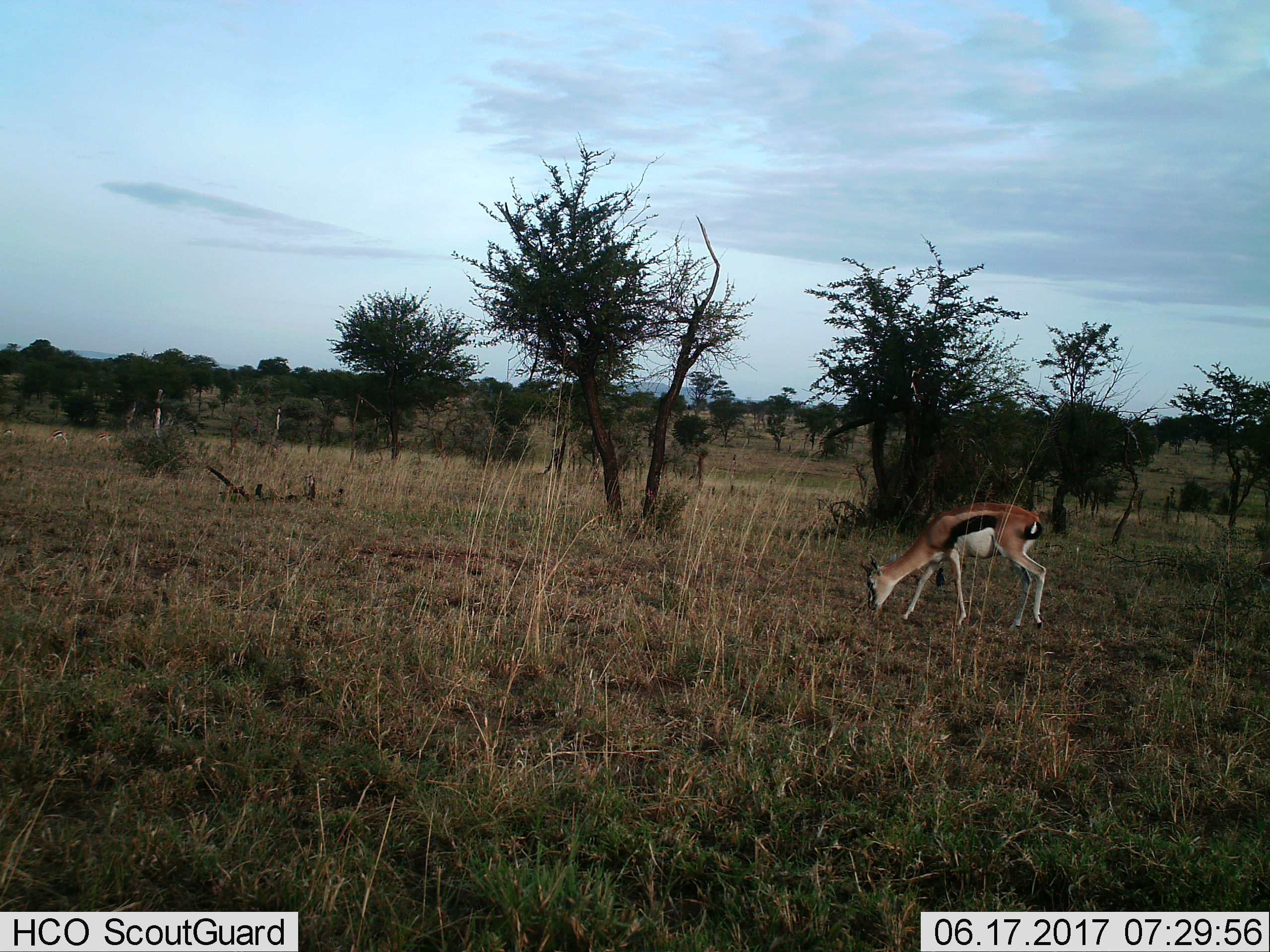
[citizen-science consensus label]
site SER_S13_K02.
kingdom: Animalia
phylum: Chordata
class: Mammalia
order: Artiodactyla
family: Bovidae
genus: Eudorcas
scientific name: Eudorcas thomsonii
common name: thomson's gazelle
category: gazellethomsons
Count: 1.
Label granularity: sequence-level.